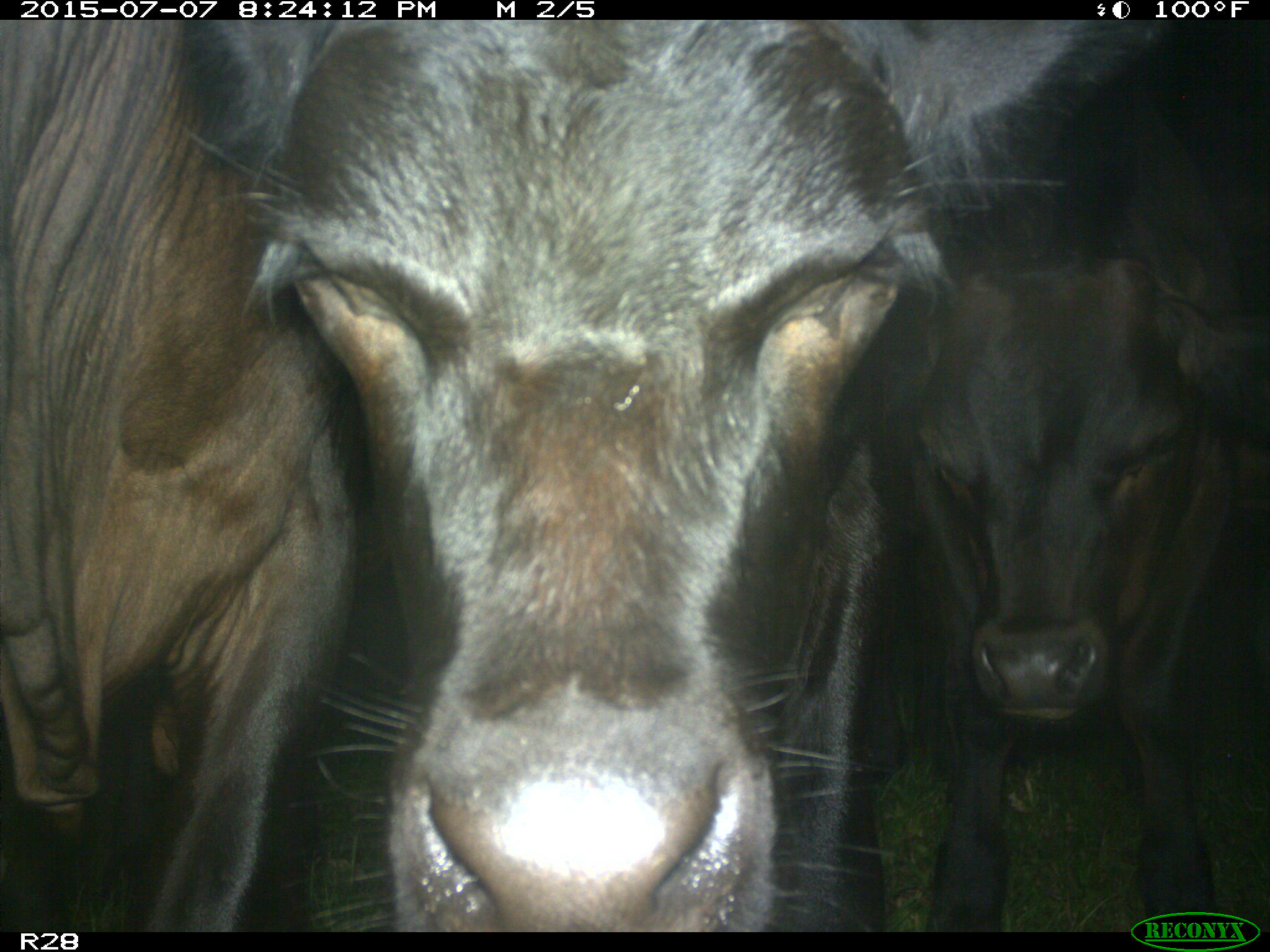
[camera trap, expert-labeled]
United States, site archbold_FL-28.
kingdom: Animalia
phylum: Chordata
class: Mammalia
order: Artiodactyla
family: Bovidae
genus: Bos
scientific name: Bos taurus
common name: domestic cow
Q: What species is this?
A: Bos taurus (domestic cow).